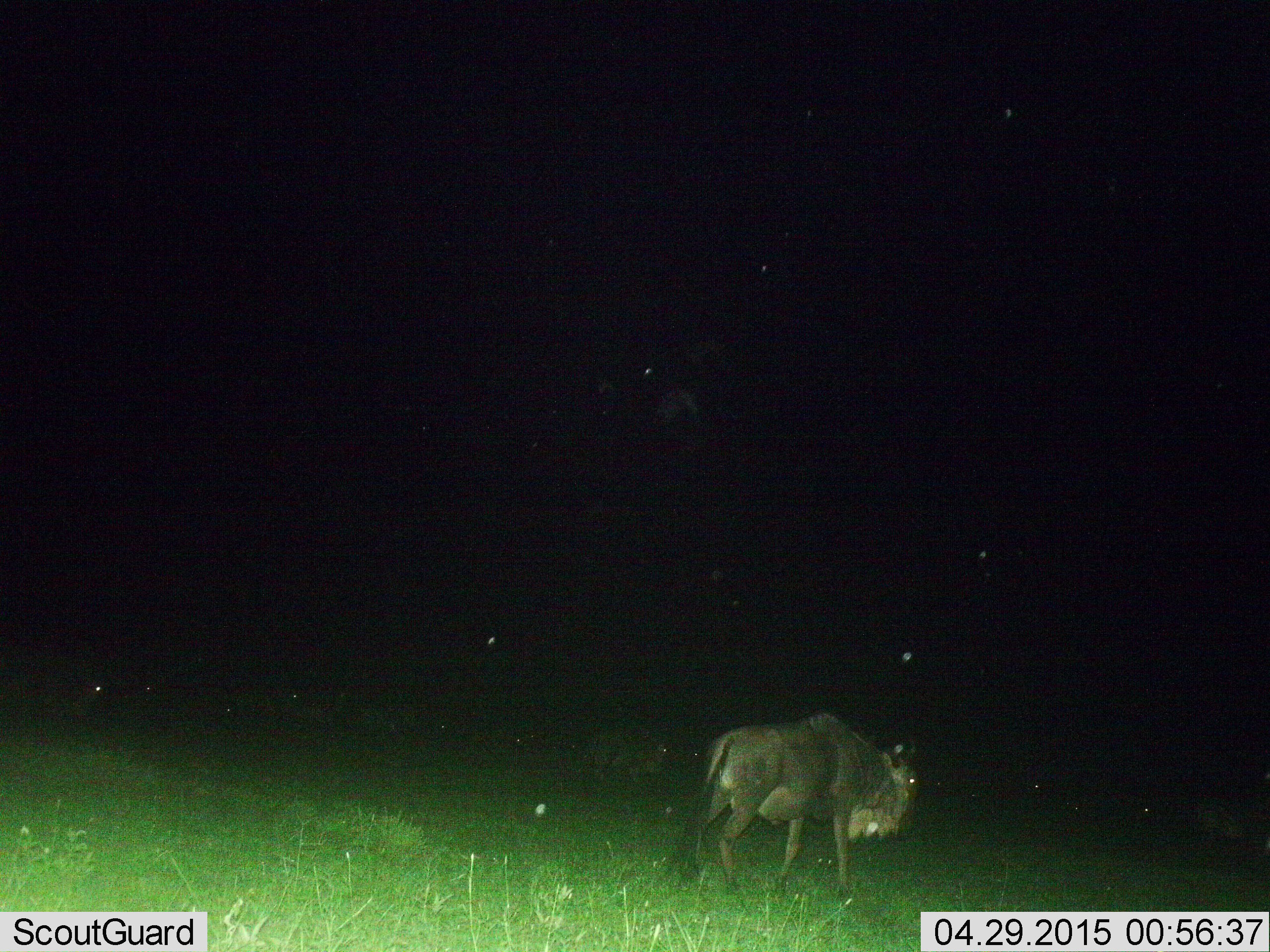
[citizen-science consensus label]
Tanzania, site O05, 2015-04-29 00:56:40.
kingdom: Animalia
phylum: Chordata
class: Mammalia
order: Artiodactyla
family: Bovidae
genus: Connochaetes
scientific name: Connochaetes taurinus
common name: blue wildebeest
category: wildebeest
Wildebeest (blue wildebeest) (Connochaetes taurinus), count 2. Behavior (volunteer vote fractions): standing 30%, resting 0%, moving 70%, interacting 0%. Young present (vote fraction): 0%. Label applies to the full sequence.